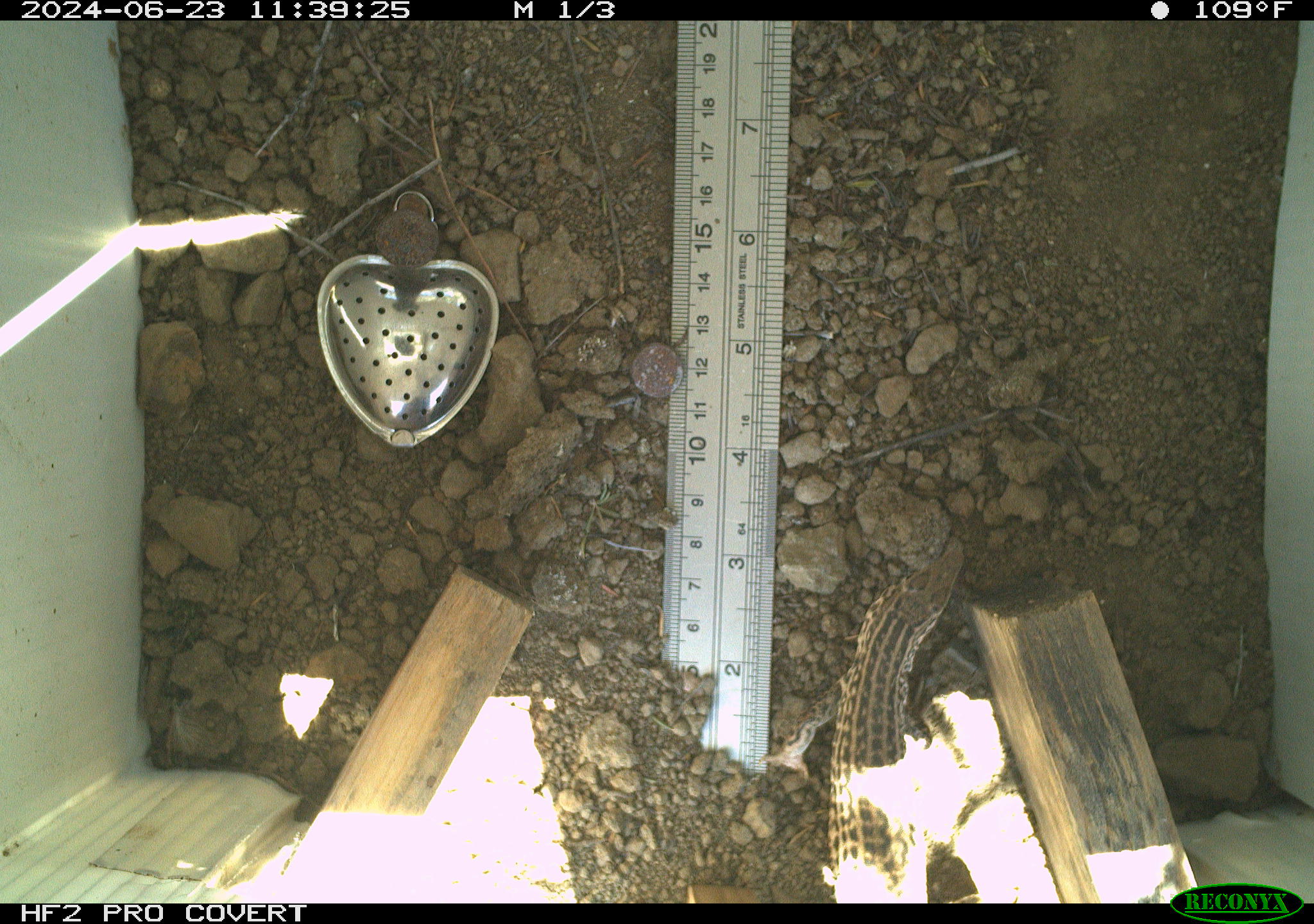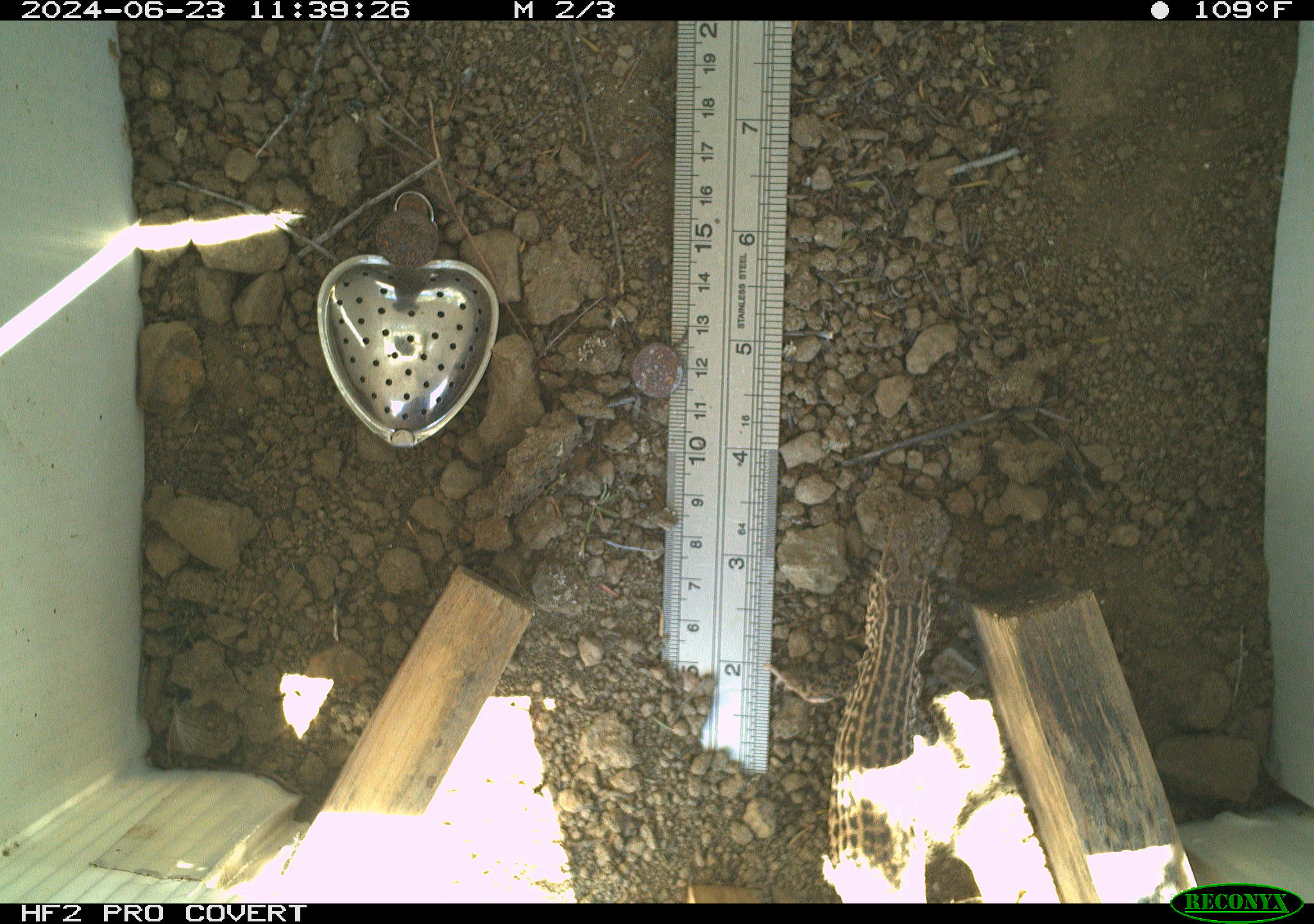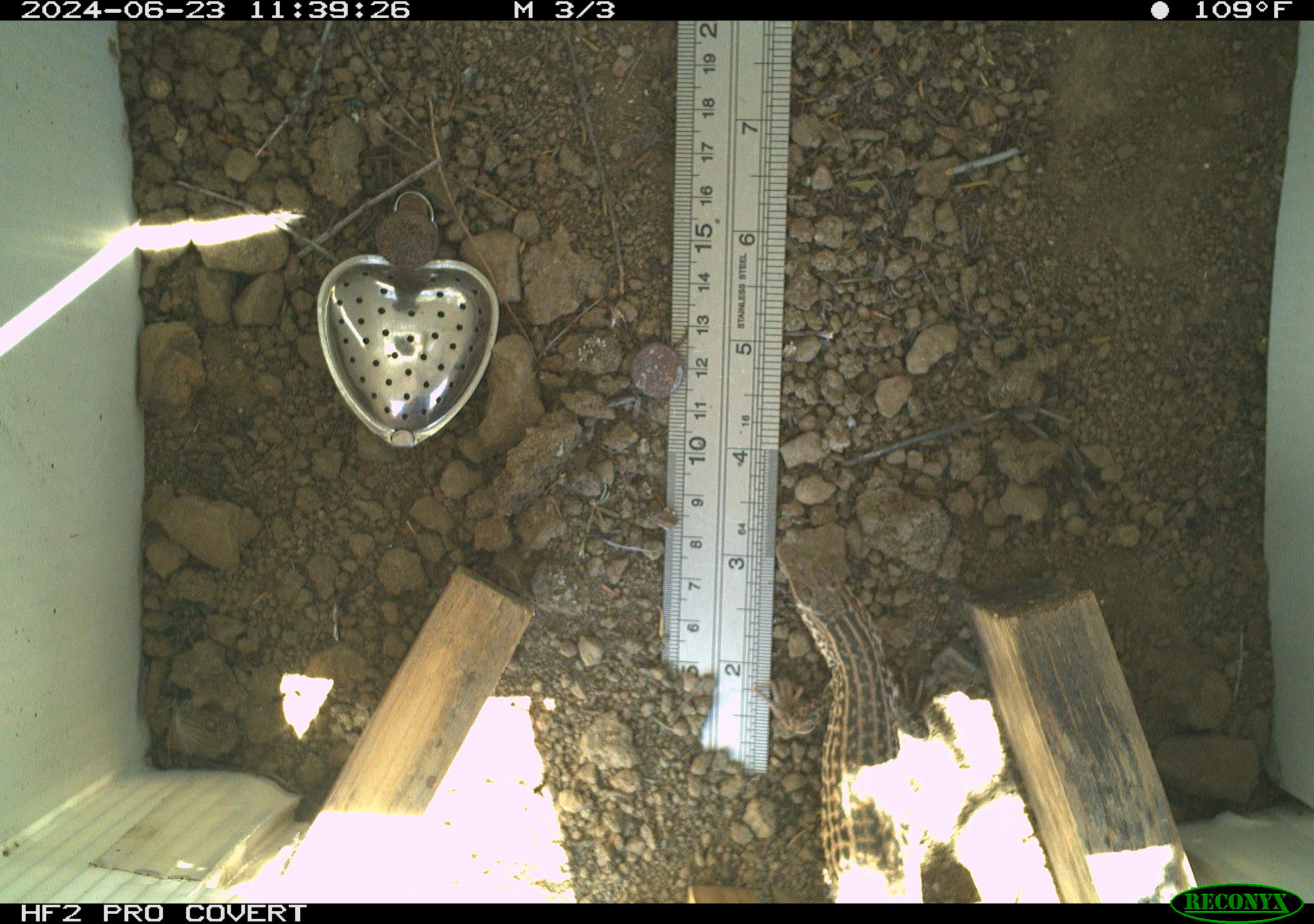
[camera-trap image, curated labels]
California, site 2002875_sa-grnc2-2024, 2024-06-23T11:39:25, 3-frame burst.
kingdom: Animalia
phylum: Chordata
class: Reptilia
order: Squamata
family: Teiidae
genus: Aspidoscelis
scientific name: Aspidoscelis tigris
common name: western whiptail